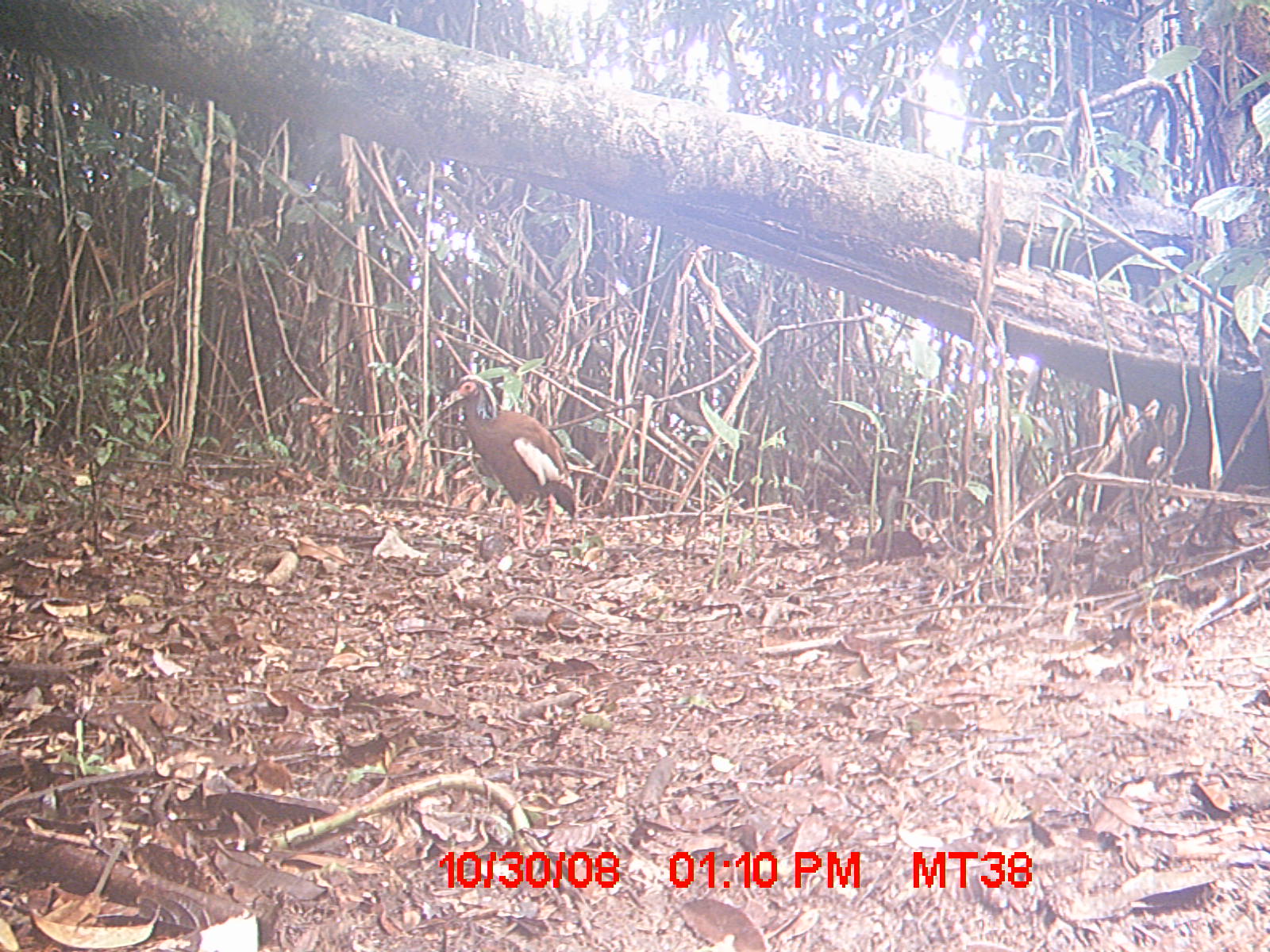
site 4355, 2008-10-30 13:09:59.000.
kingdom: Animalia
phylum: Chordata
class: Aves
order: Cuculiformes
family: Cuculidae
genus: Coua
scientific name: Coua serriana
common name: red-breasted coua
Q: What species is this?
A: Coua serriana (red-breasted coua).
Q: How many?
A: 2.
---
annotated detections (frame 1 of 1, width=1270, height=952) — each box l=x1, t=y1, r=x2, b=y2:
coua serriana: l=421, t=371, r=579, b=553